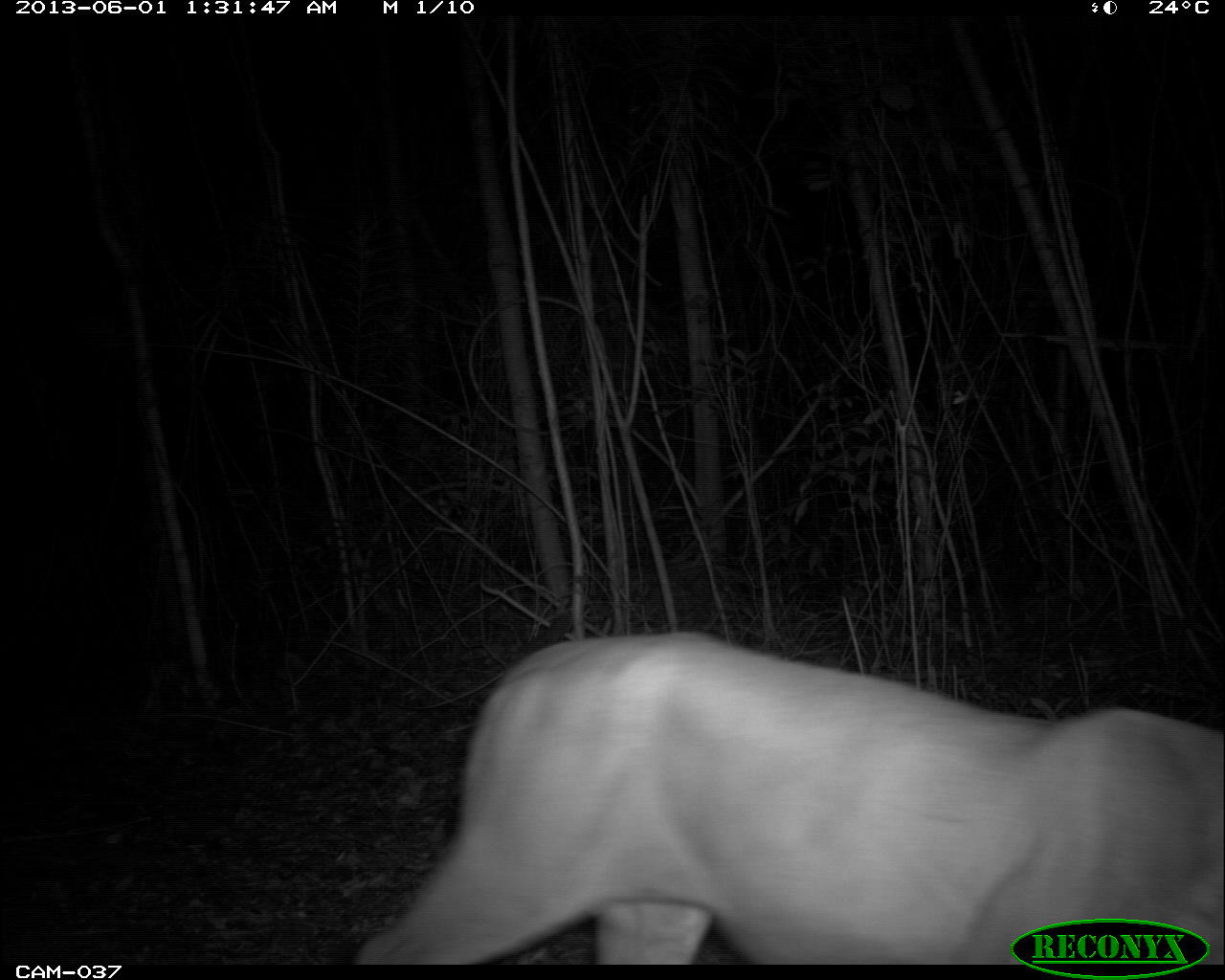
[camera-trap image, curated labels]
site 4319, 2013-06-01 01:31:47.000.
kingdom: Animalia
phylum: Chordata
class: Mammalia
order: Carnivora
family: Felidae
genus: Puma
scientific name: Puma concolor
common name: mountain lion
Puma concolor (mountain lion), count 1.